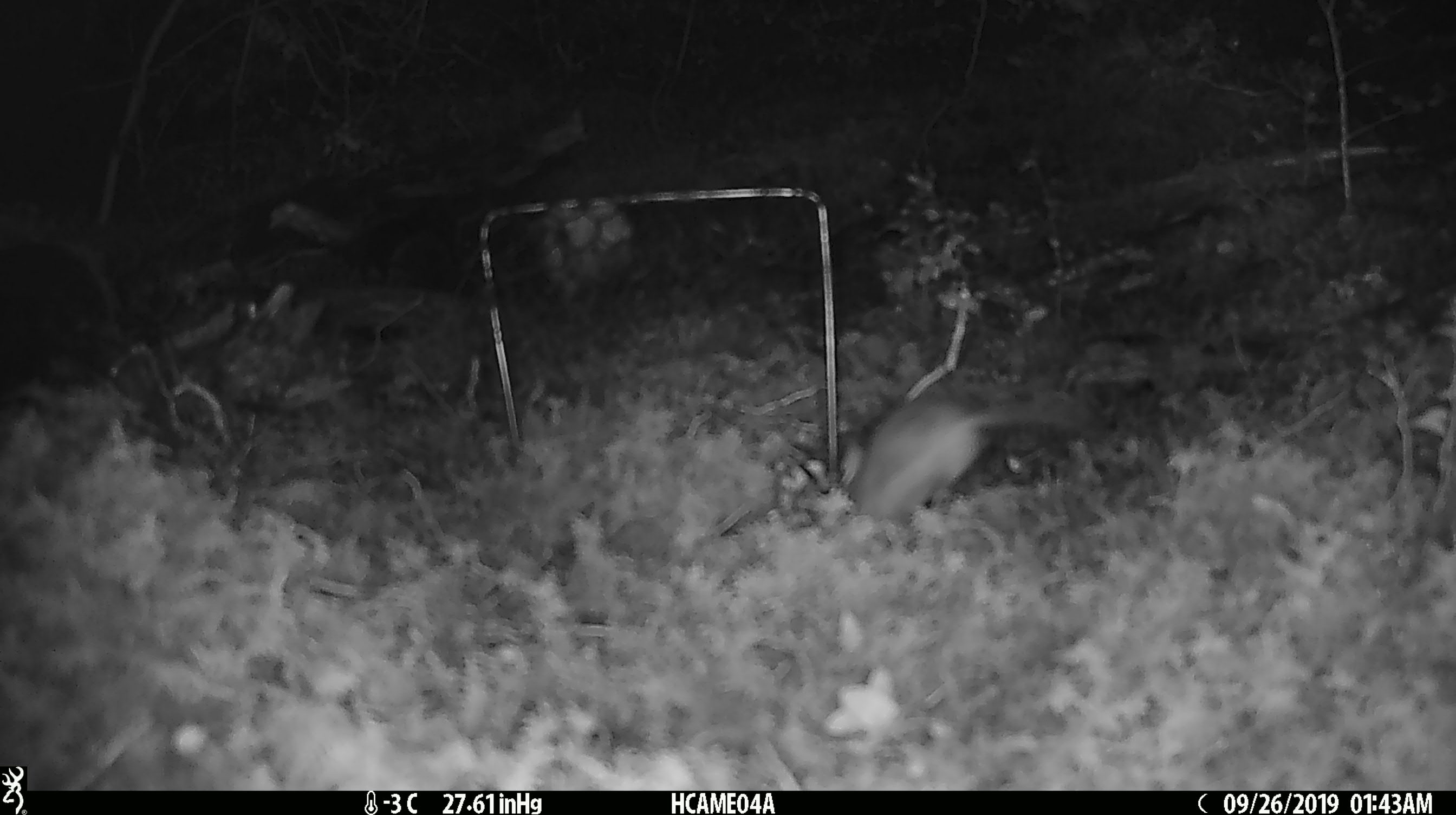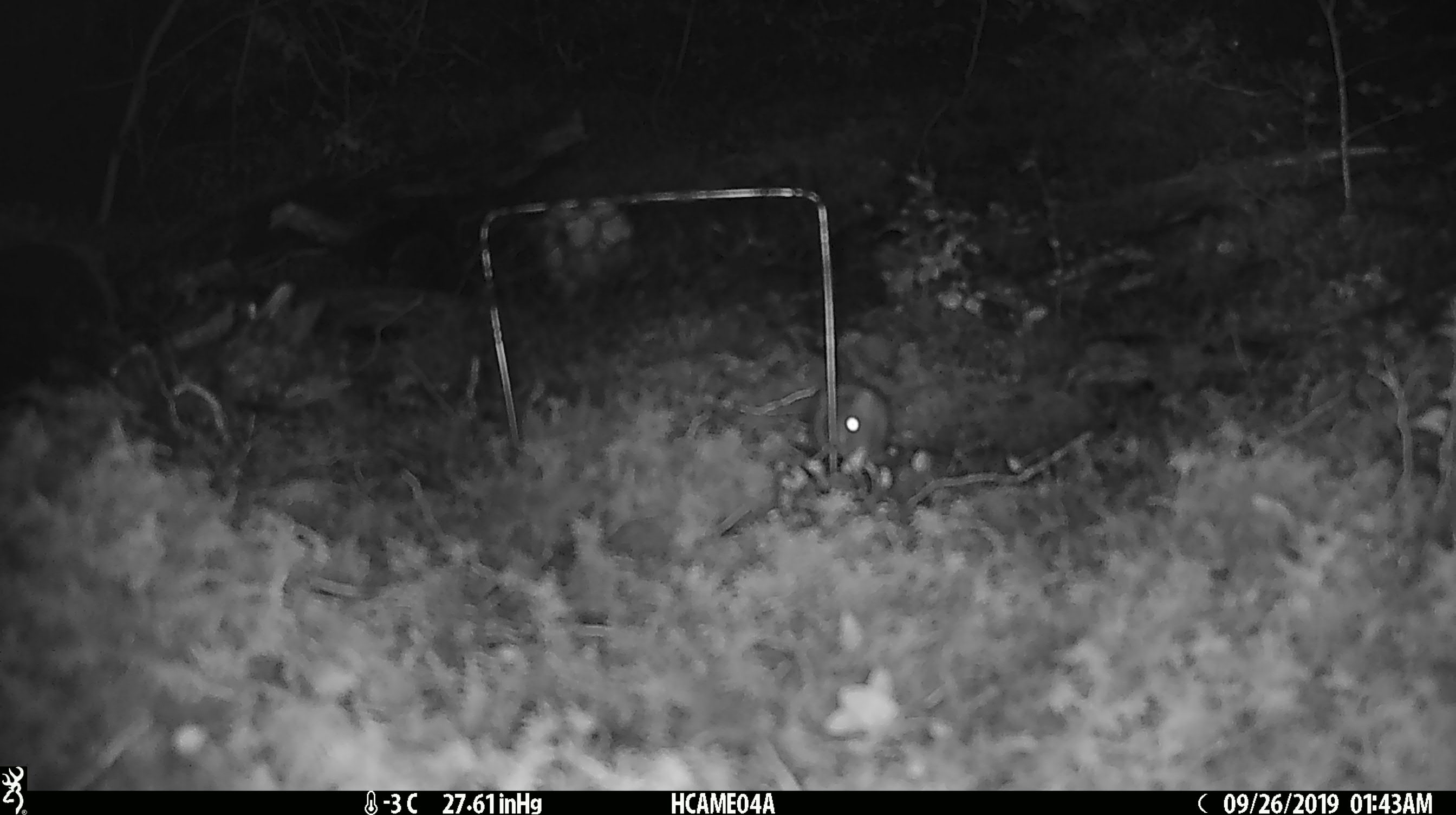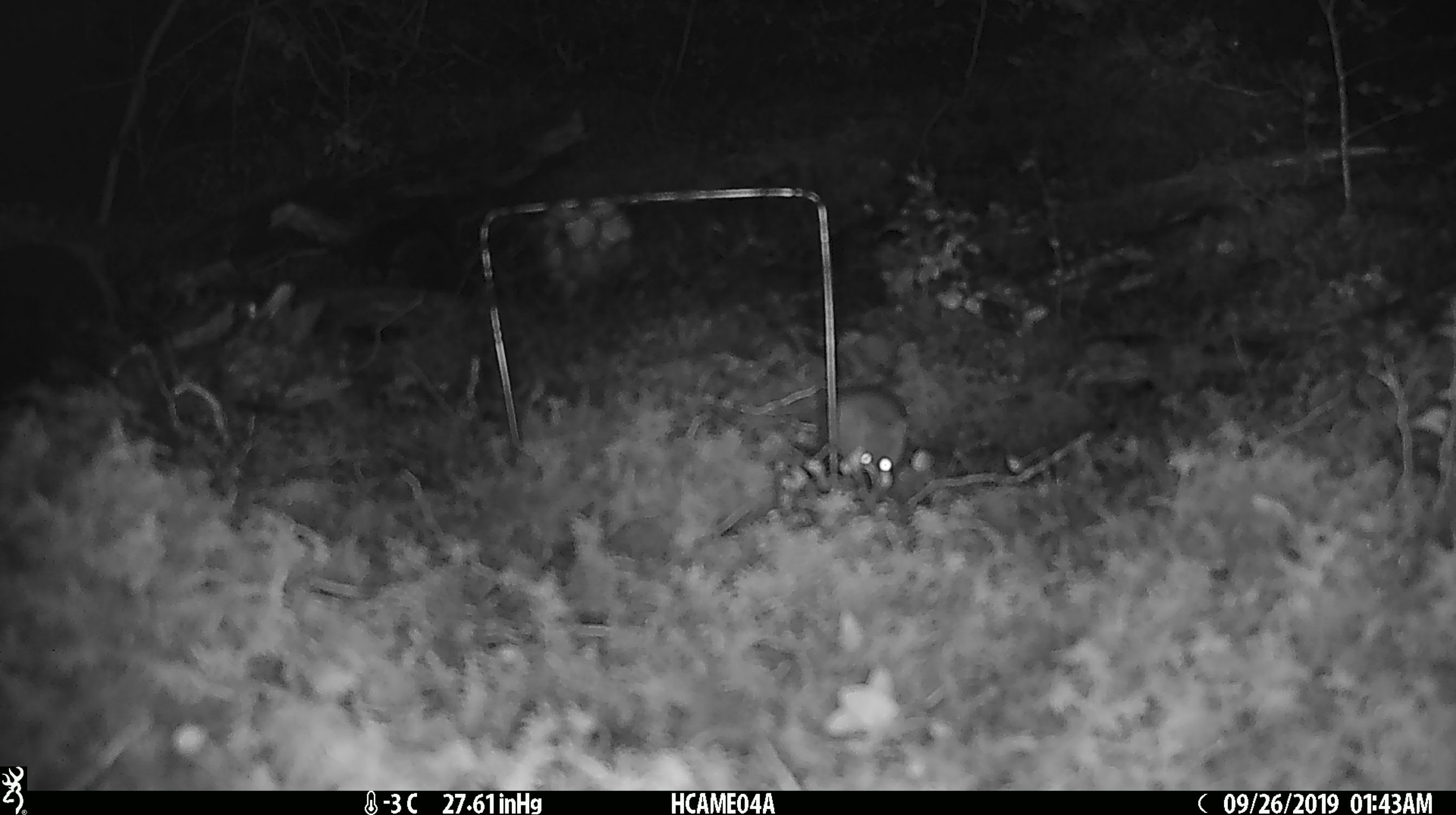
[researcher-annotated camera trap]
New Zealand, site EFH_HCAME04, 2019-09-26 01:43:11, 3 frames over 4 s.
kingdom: Animalia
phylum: Chordata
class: Mammalia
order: Rodentia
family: Muridae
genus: Mus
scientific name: Mus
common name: mouse